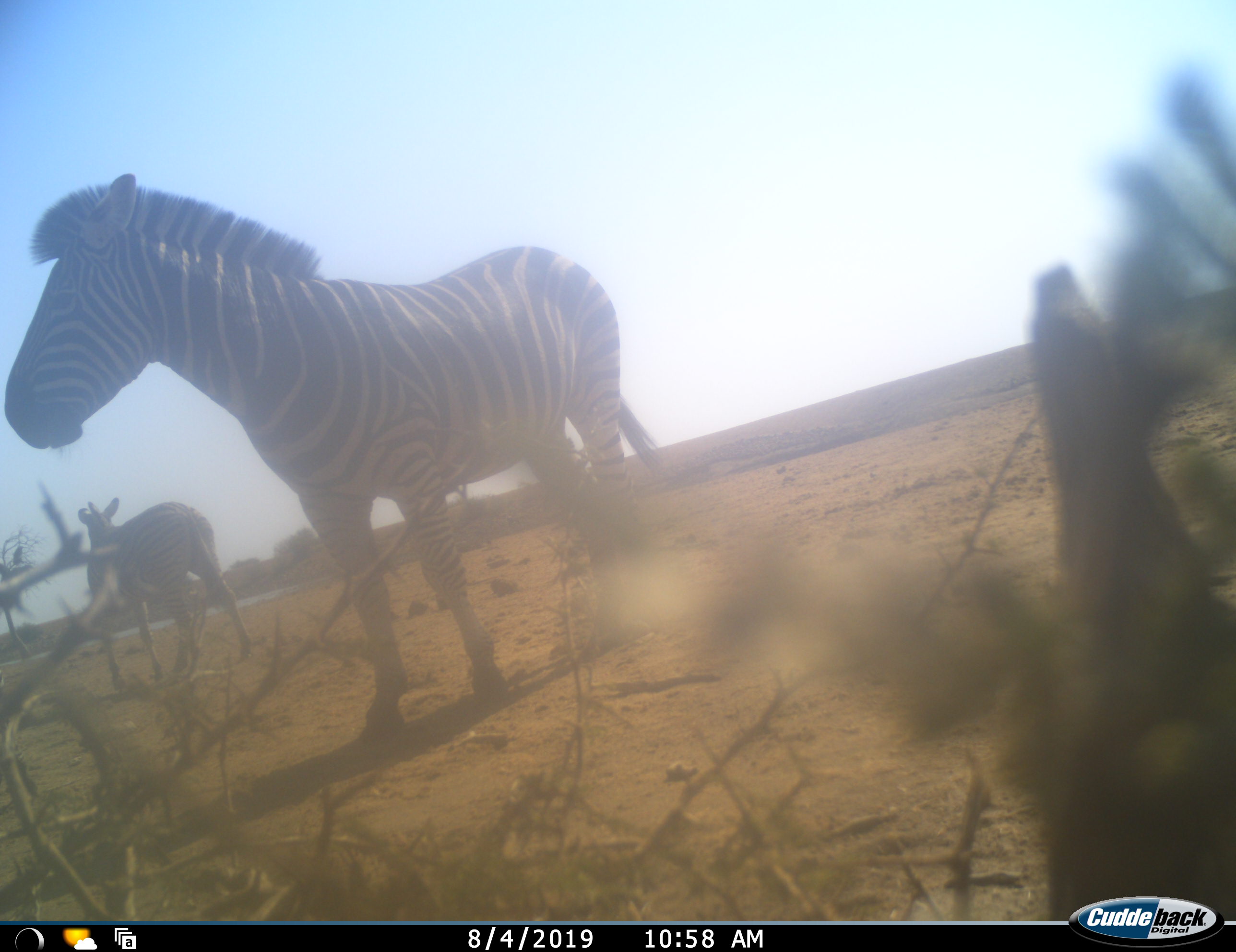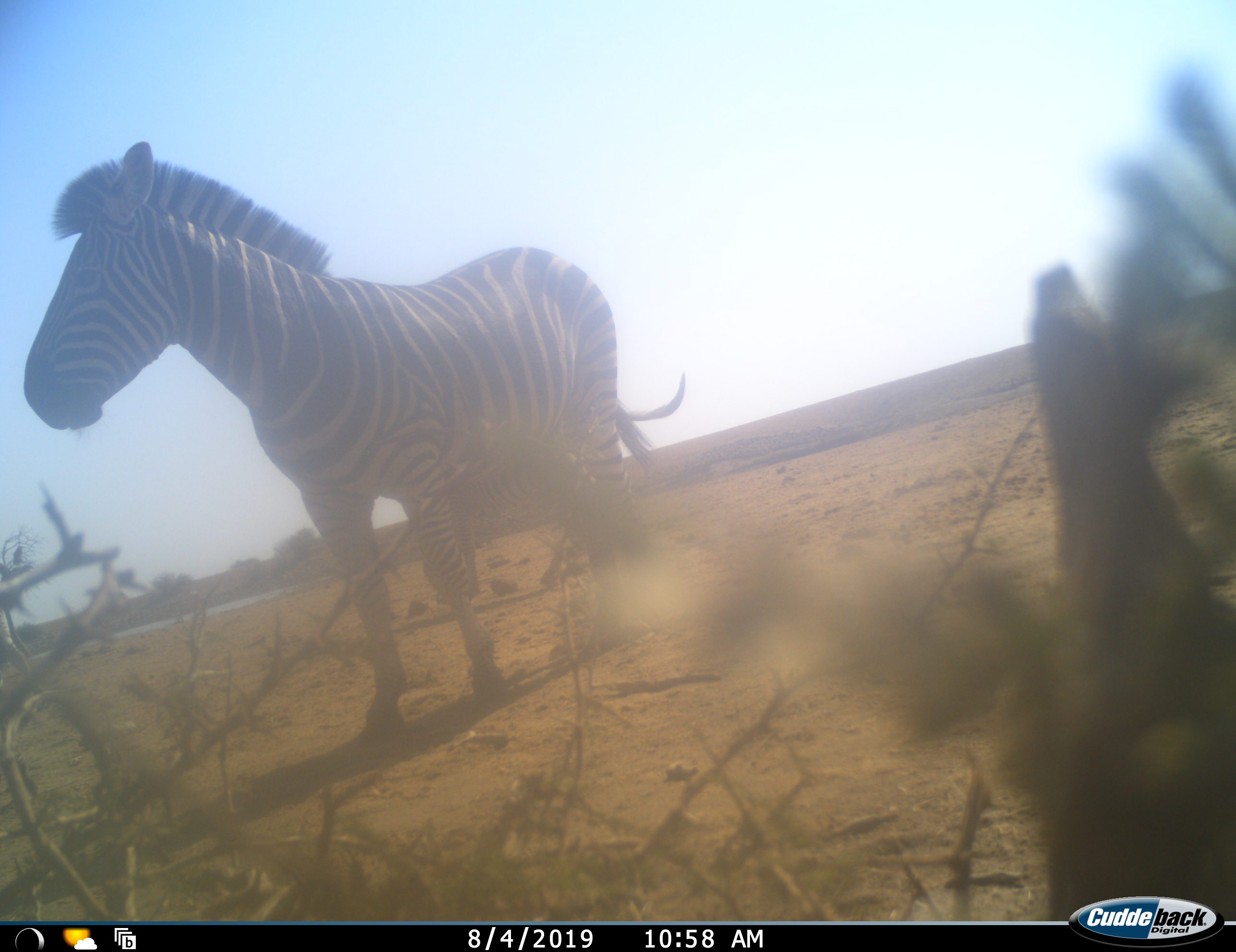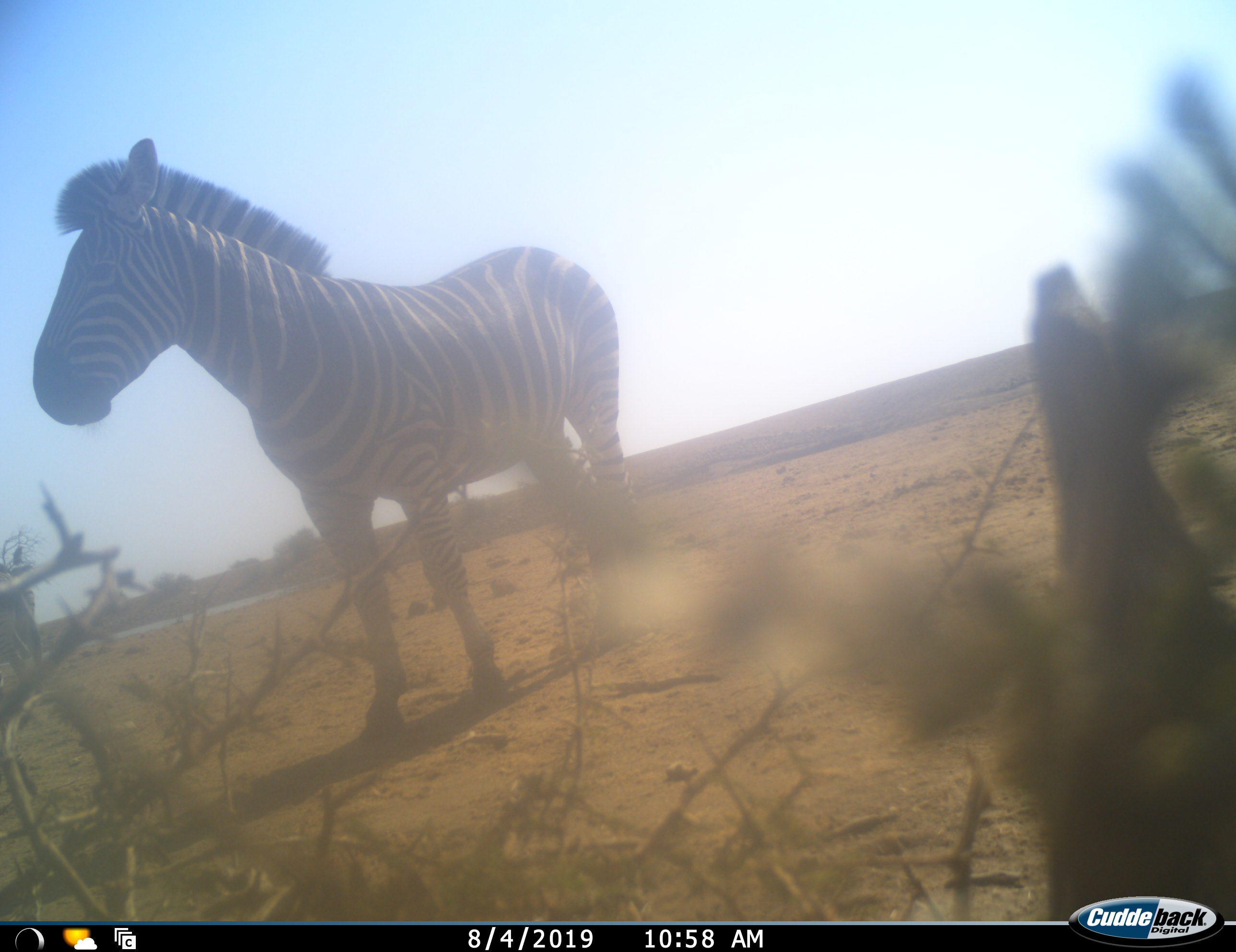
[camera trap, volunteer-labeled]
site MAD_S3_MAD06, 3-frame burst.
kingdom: Animalia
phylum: Chordata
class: Mammalia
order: Perissodactyla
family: Equidae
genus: Equus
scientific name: Equus quagga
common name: plains zebra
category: zebraplains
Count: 2.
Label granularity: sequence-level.